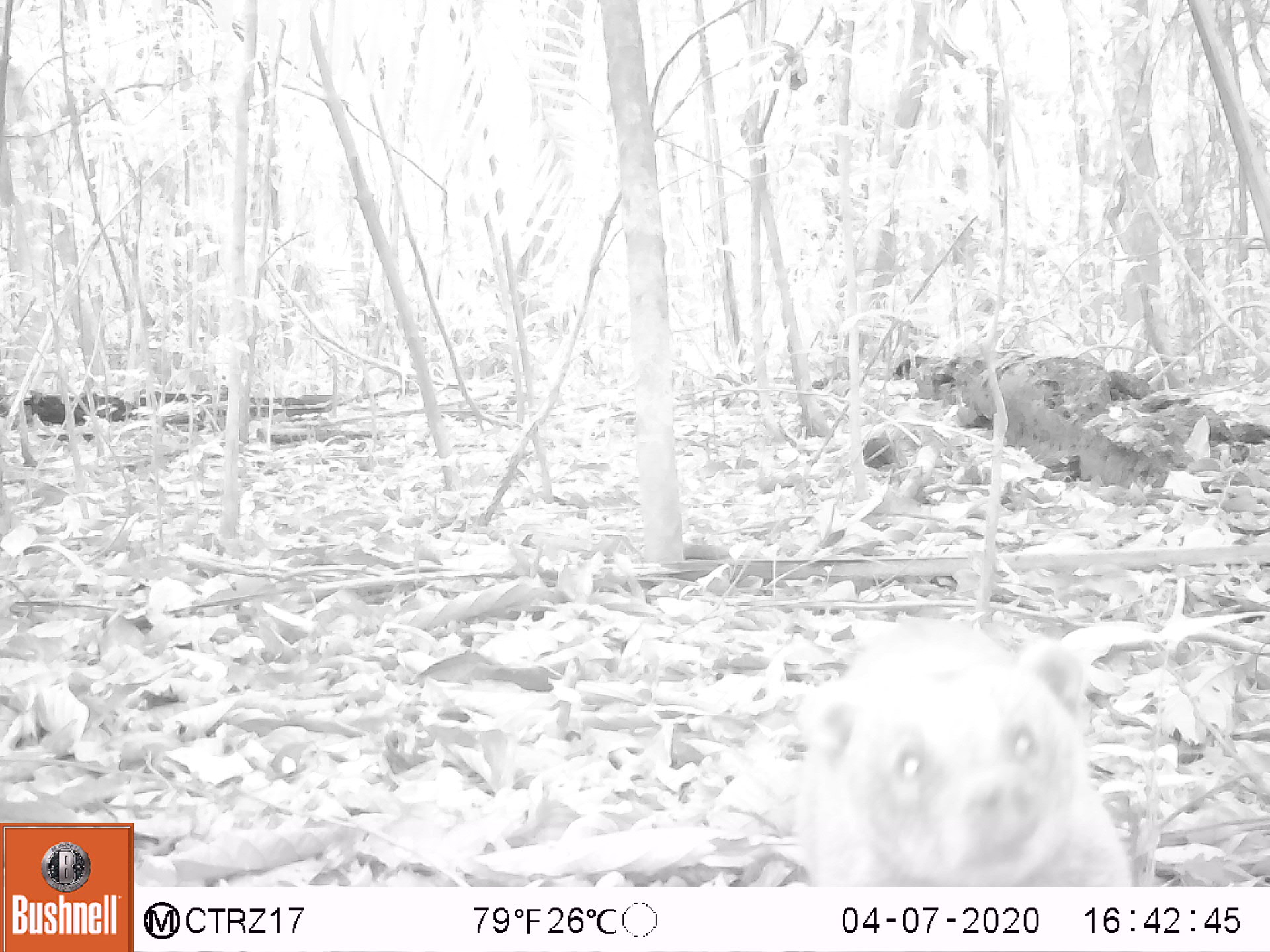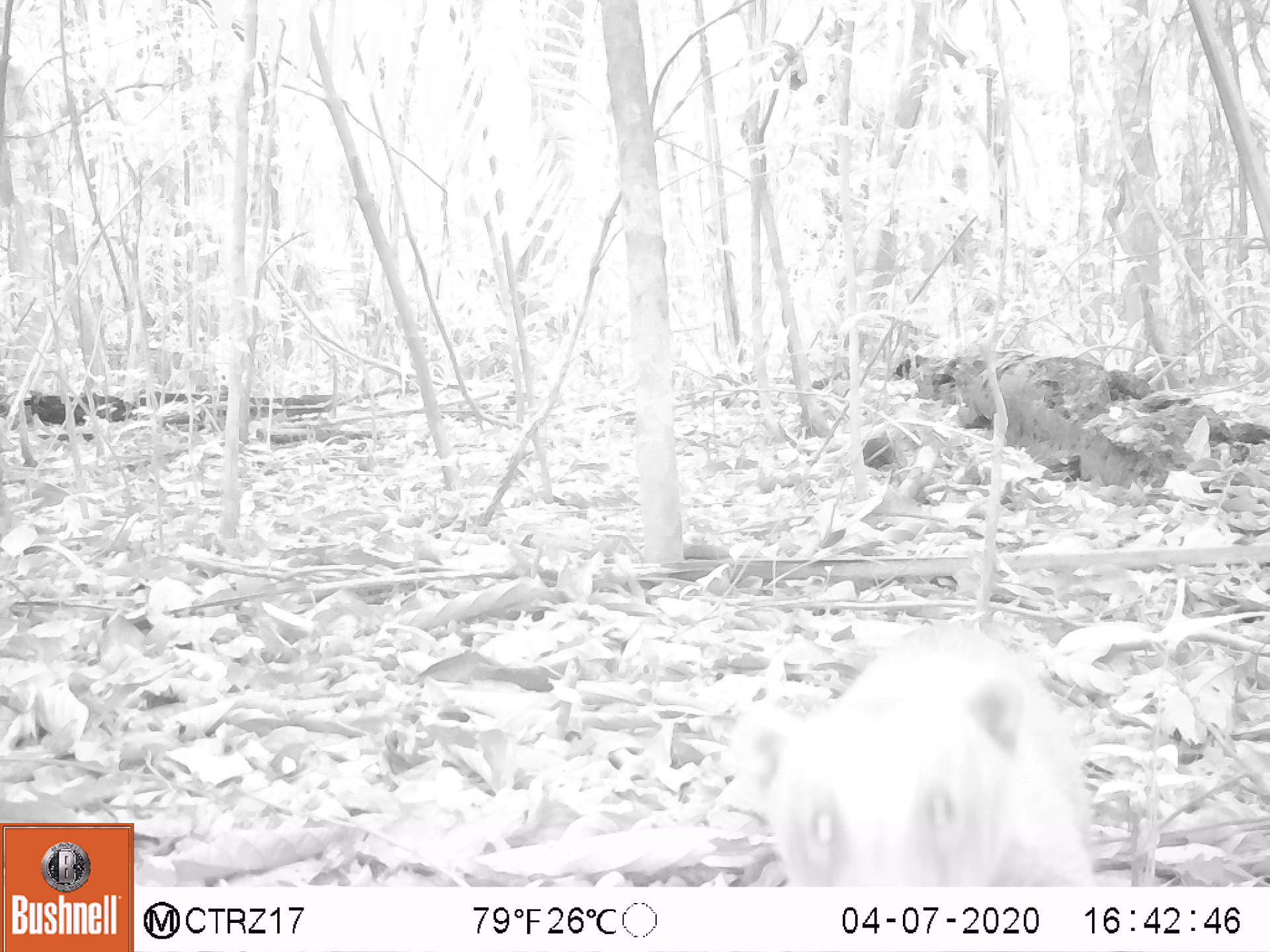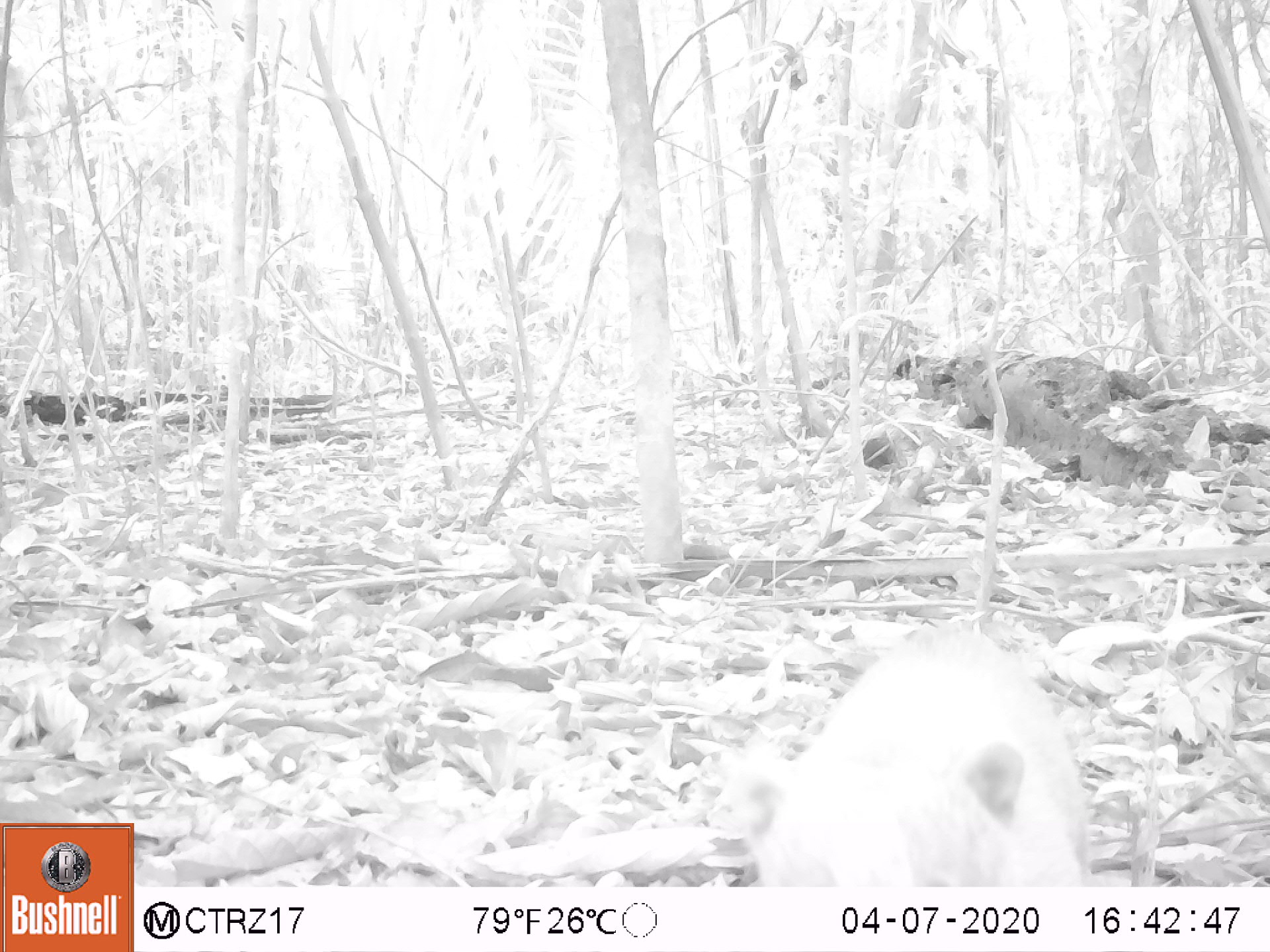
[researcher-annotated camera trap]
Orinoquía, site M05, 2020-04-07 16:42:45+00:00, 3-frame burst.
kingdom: Animalia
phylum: Chordata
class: Mammalia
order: Carnivora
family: Procyonidae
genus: Nasua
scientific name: Nasua nasua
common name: south american coati